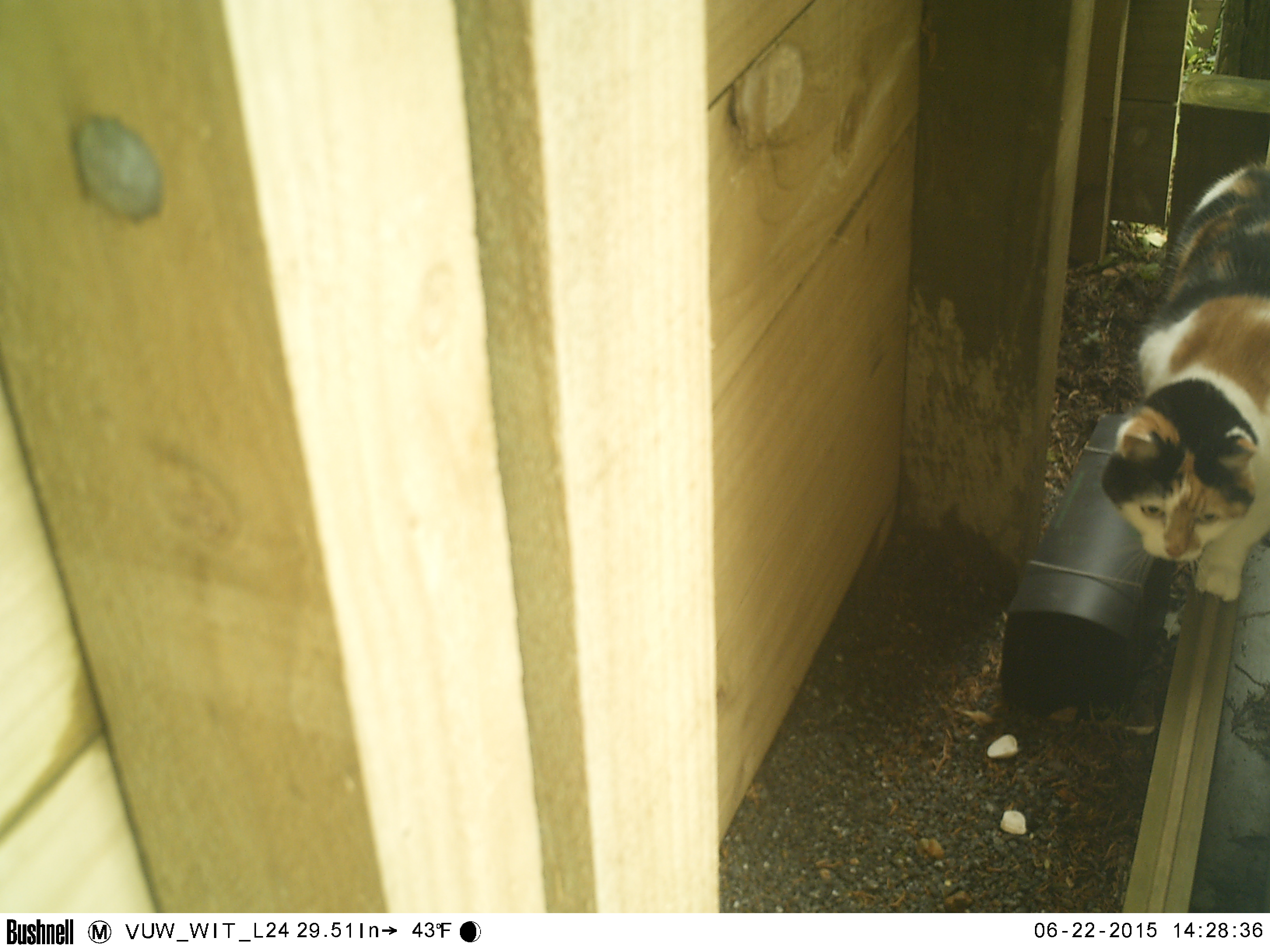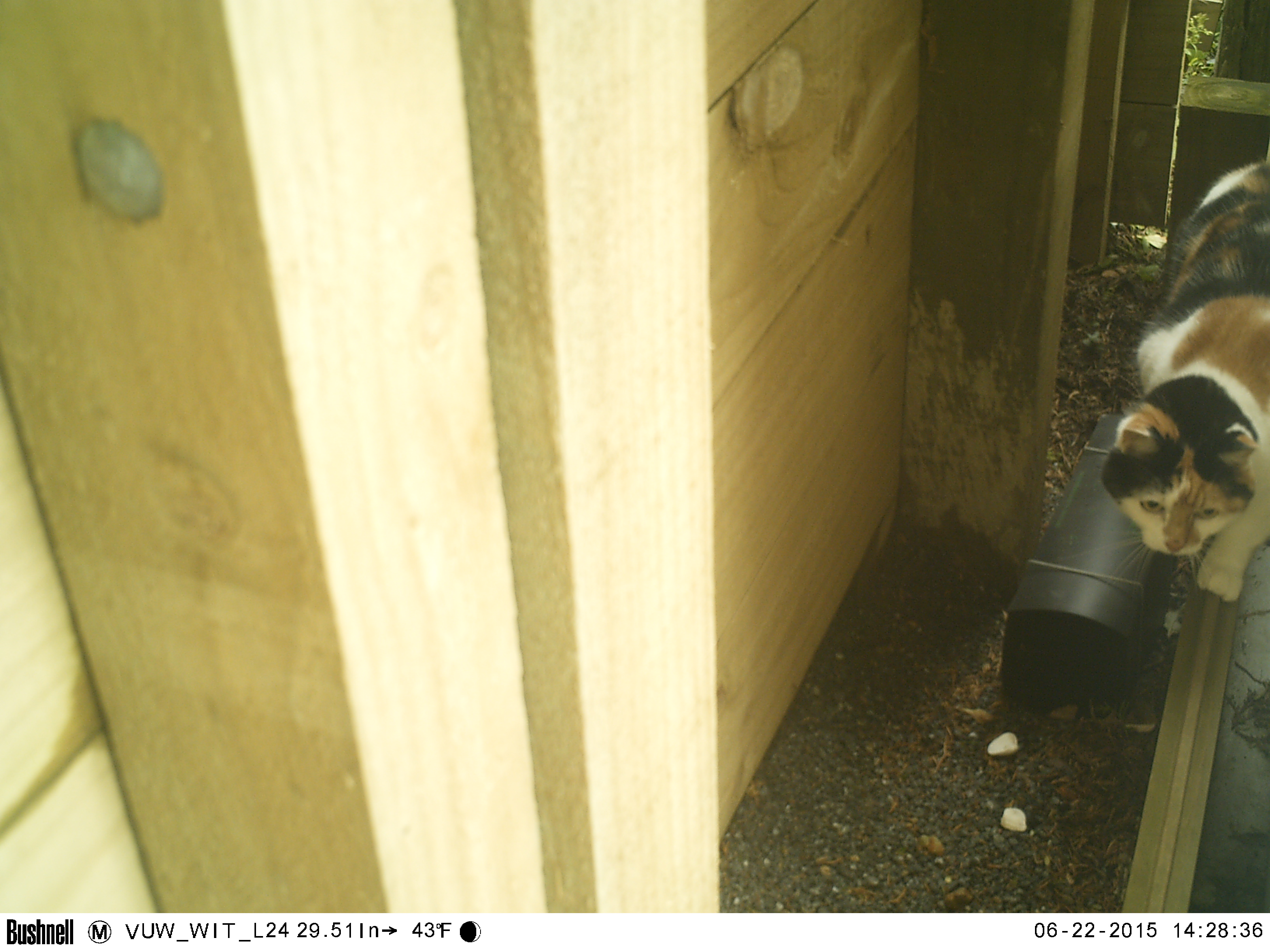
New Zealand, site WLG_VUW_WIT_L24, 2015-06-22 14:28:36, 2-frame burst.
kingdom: Animalia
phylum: Chordata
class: Mammalia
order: Carnivora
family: Felidae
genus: Felis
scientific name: Felis catus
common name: domestic cat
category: cat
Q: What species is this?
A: Cat (domestic cat) (Felis catus).